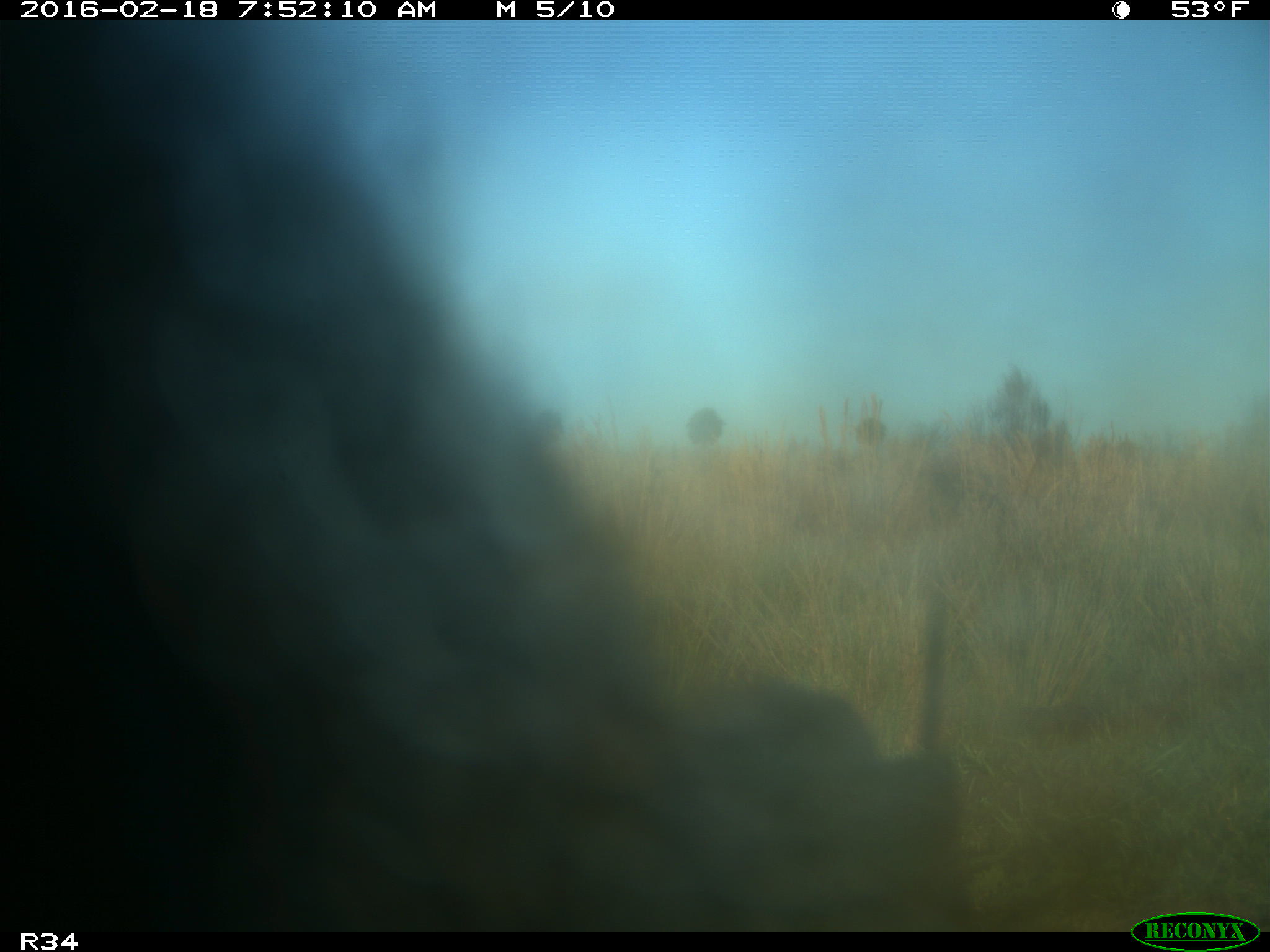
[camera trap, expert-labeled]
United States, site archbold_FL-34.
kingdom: Animalia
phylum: Chordata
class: Mammalia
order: Artiodactyla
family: Bovidae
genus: Bos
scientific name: Bos taurus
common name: domestic cow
Bos taurus (domestic cow).